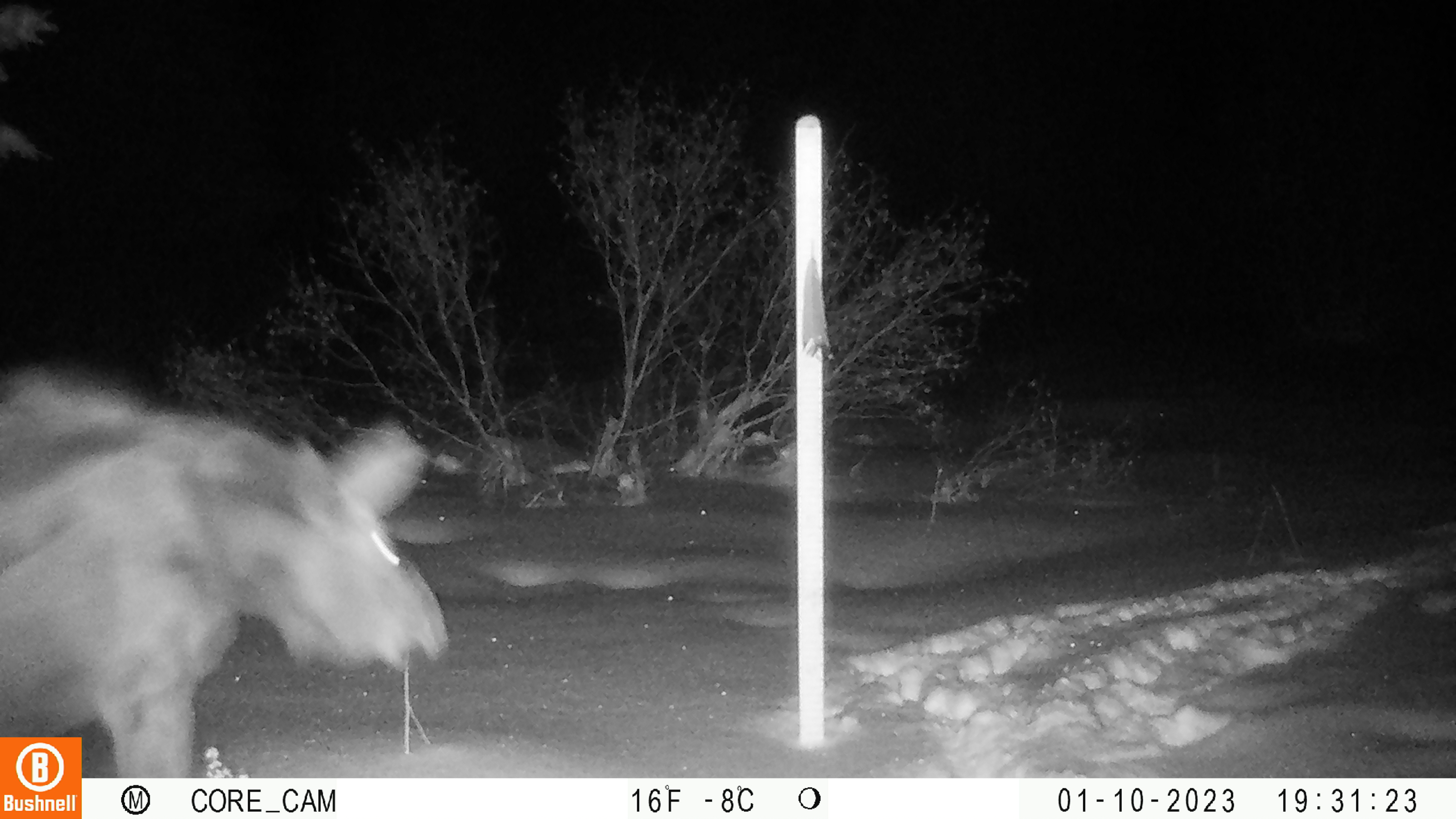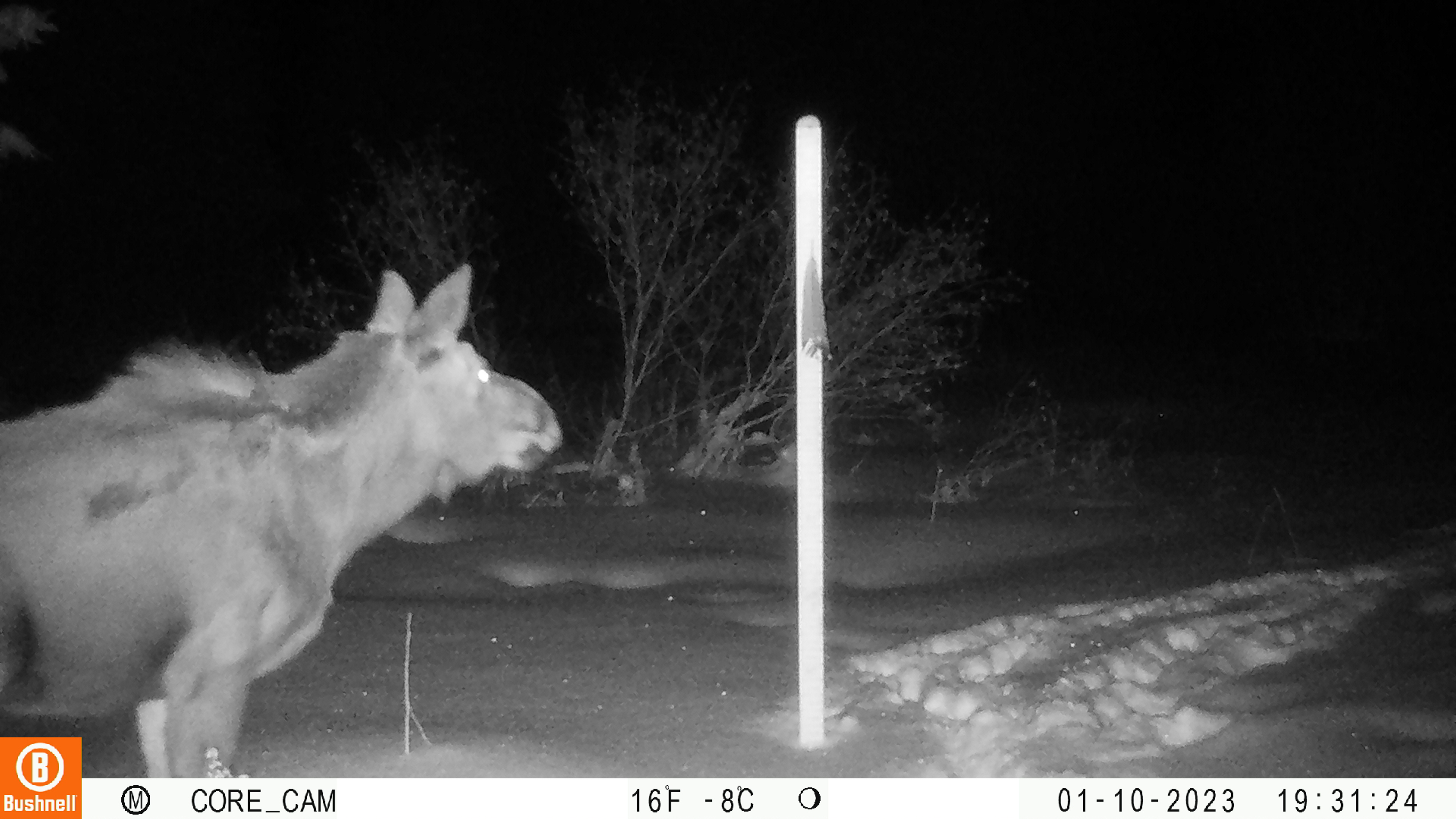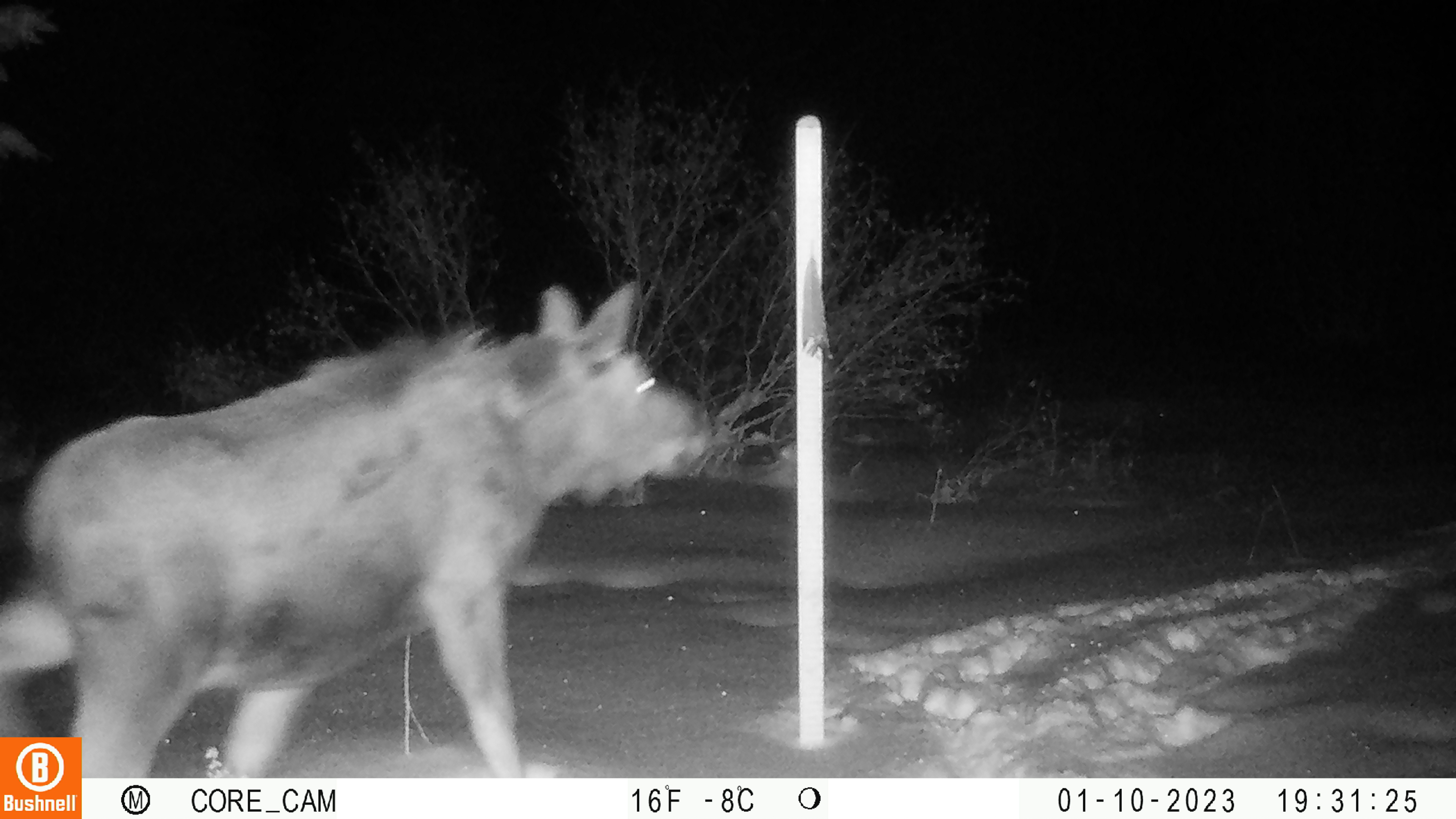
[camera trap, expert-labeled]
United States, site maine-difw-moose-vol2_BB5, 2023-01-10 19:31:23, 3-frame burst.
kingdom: Animalia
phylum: Chordata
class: Mammalia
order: Artiodactyla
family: Cervidae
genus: Alces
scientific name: Alces alces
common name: moose